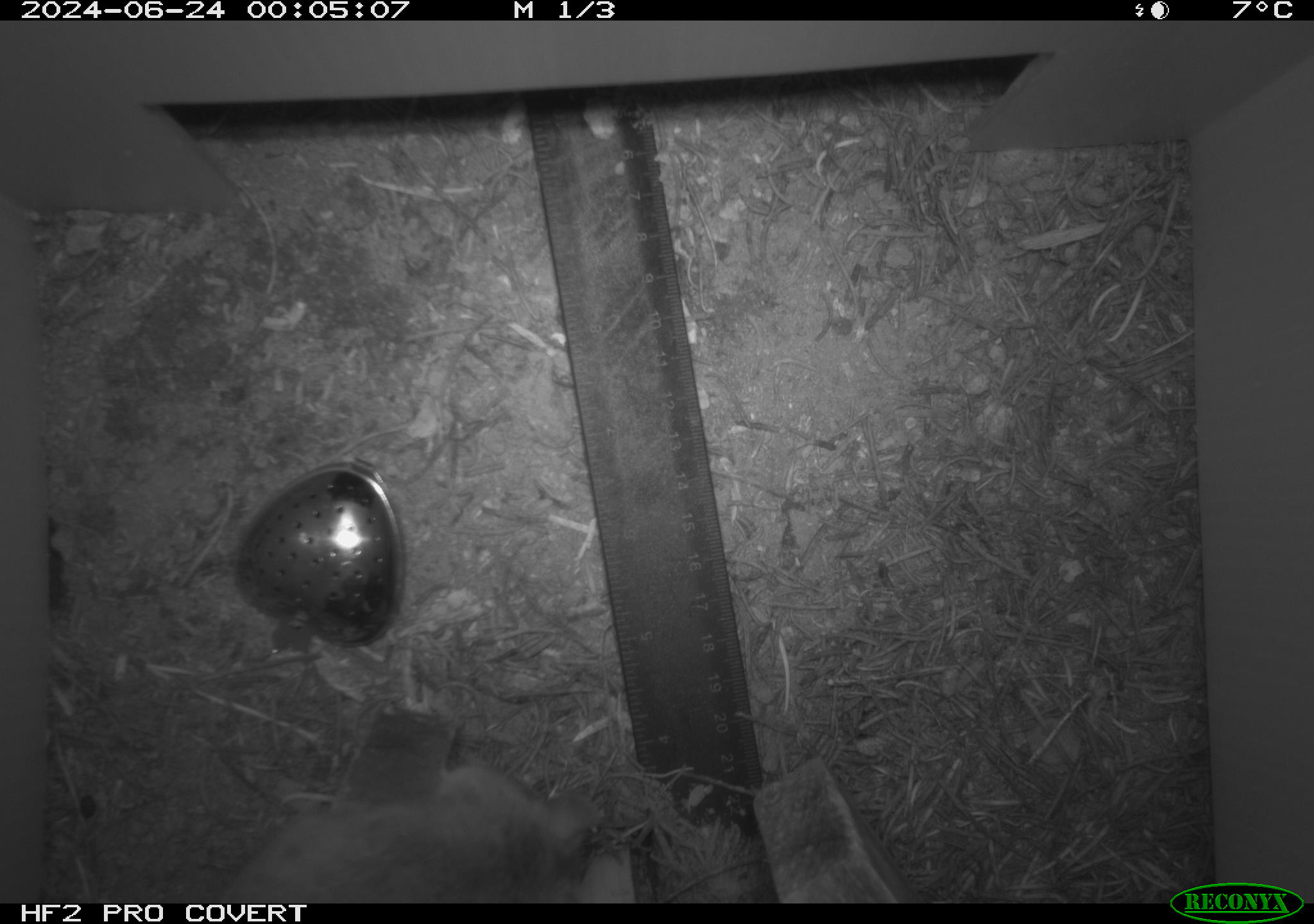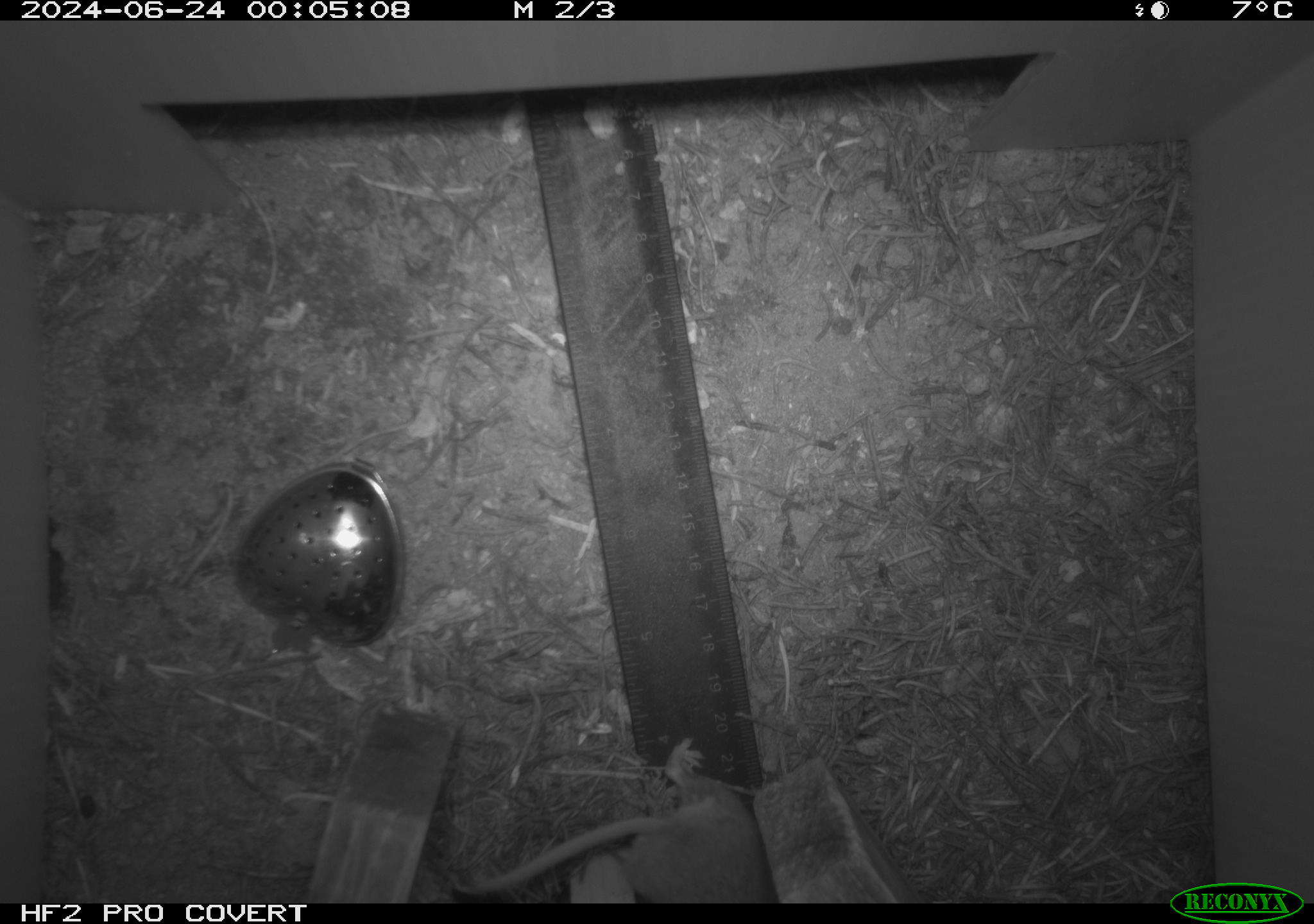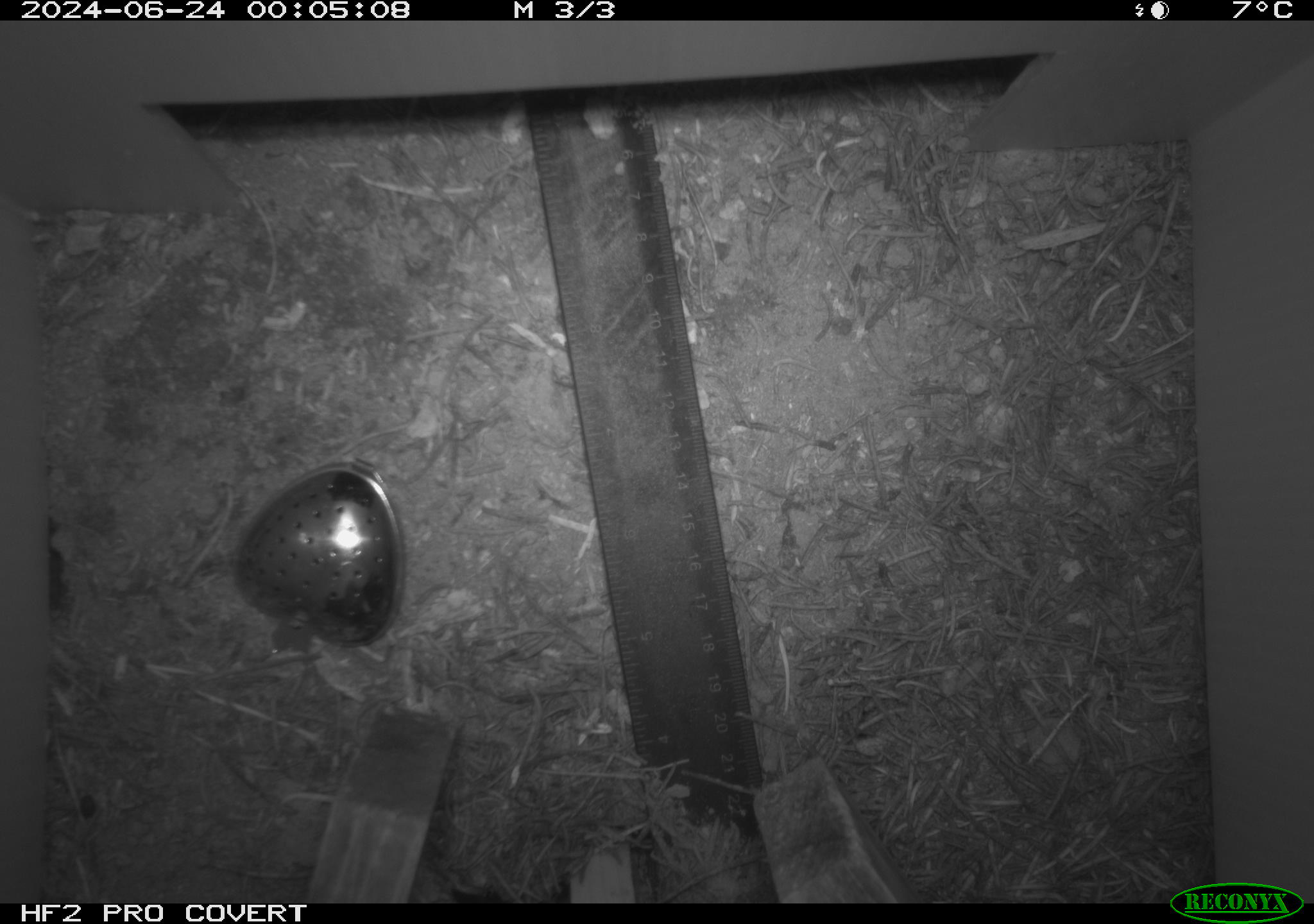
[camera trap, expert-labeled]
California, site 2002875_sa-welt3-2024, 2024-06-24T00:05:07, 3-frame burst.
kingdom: Animalia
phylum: Chordata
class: Mammalia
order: Rodentia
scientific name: Rodentia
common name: mouse species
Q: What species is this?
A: Mouse species (Rodentia).